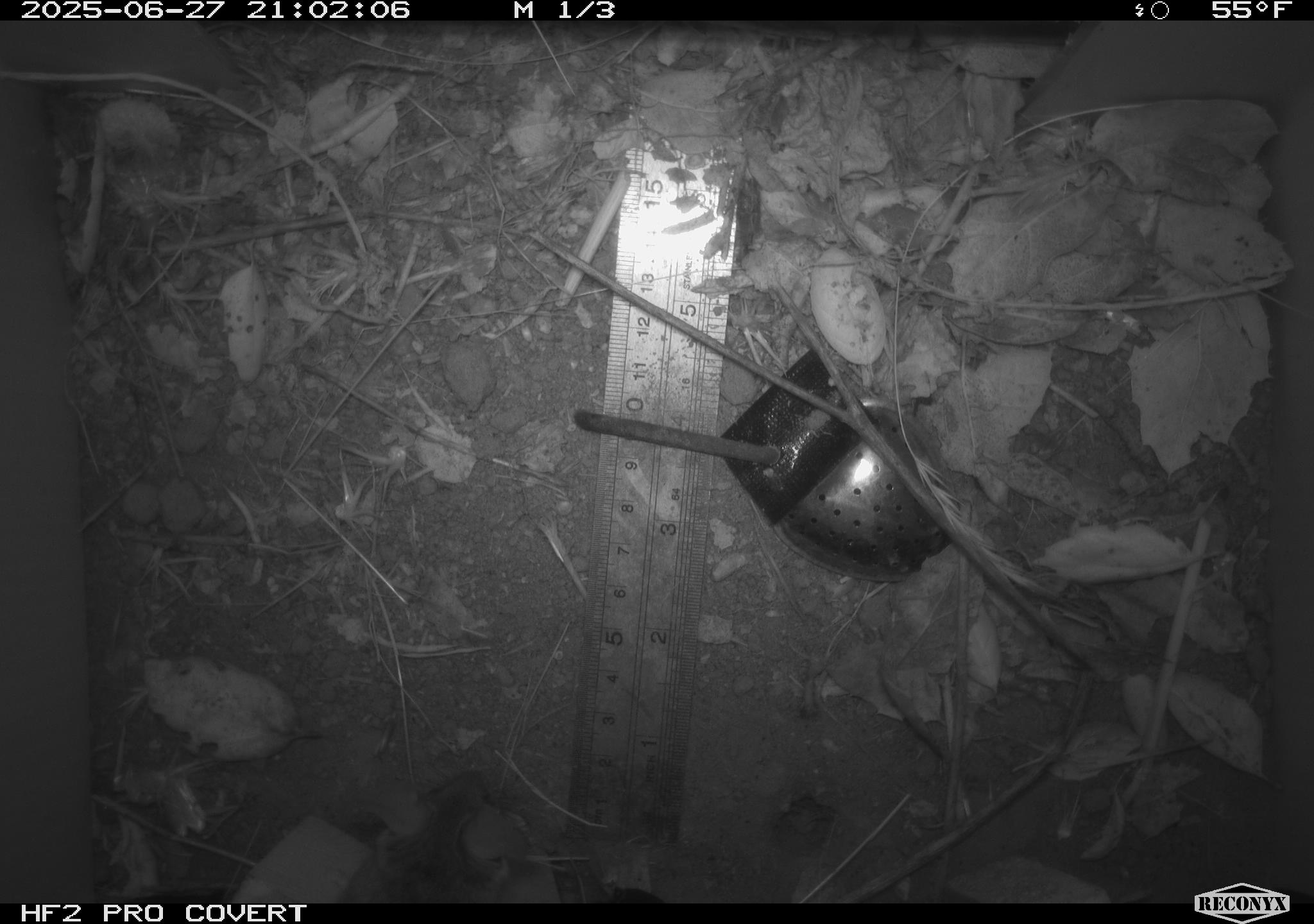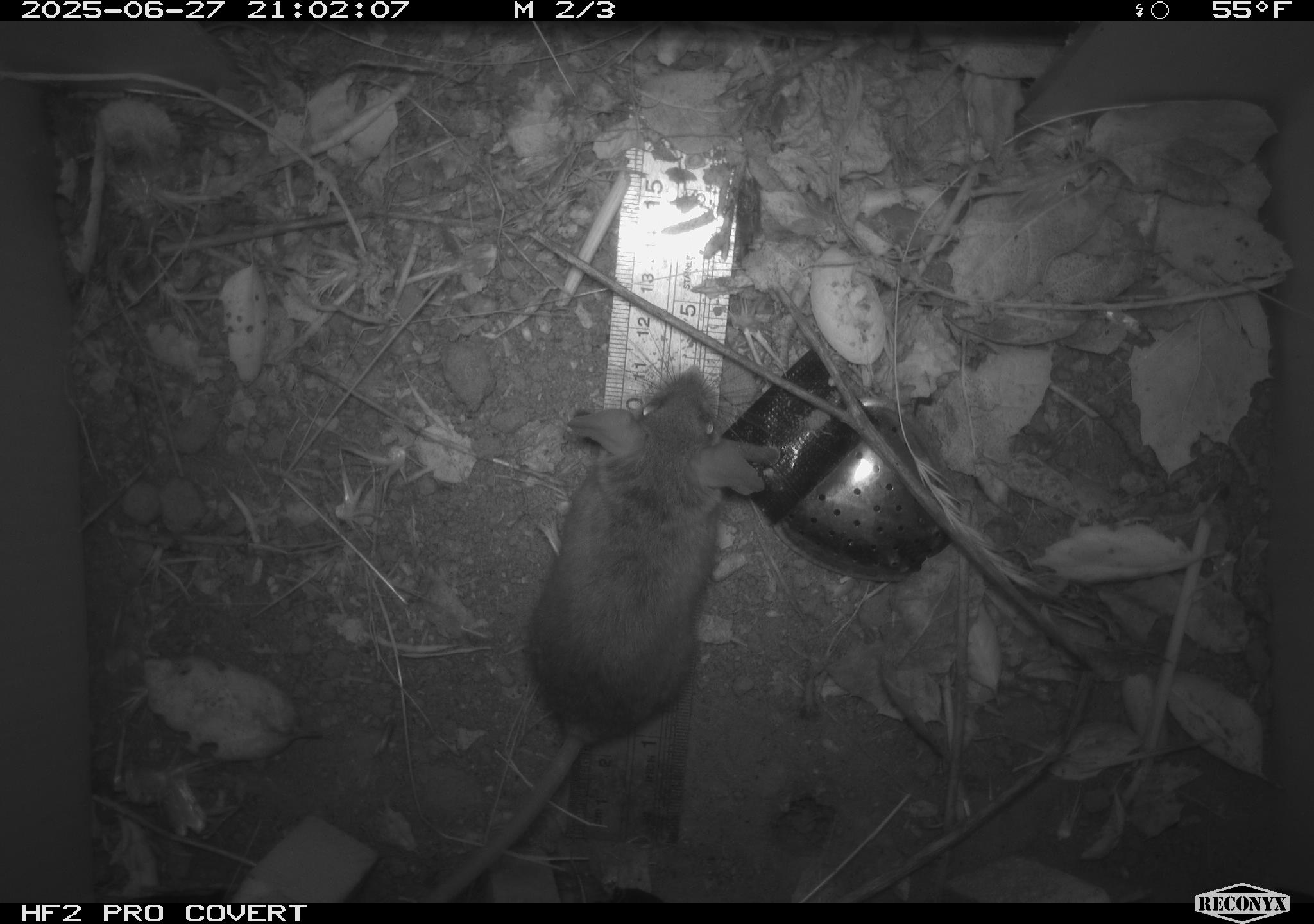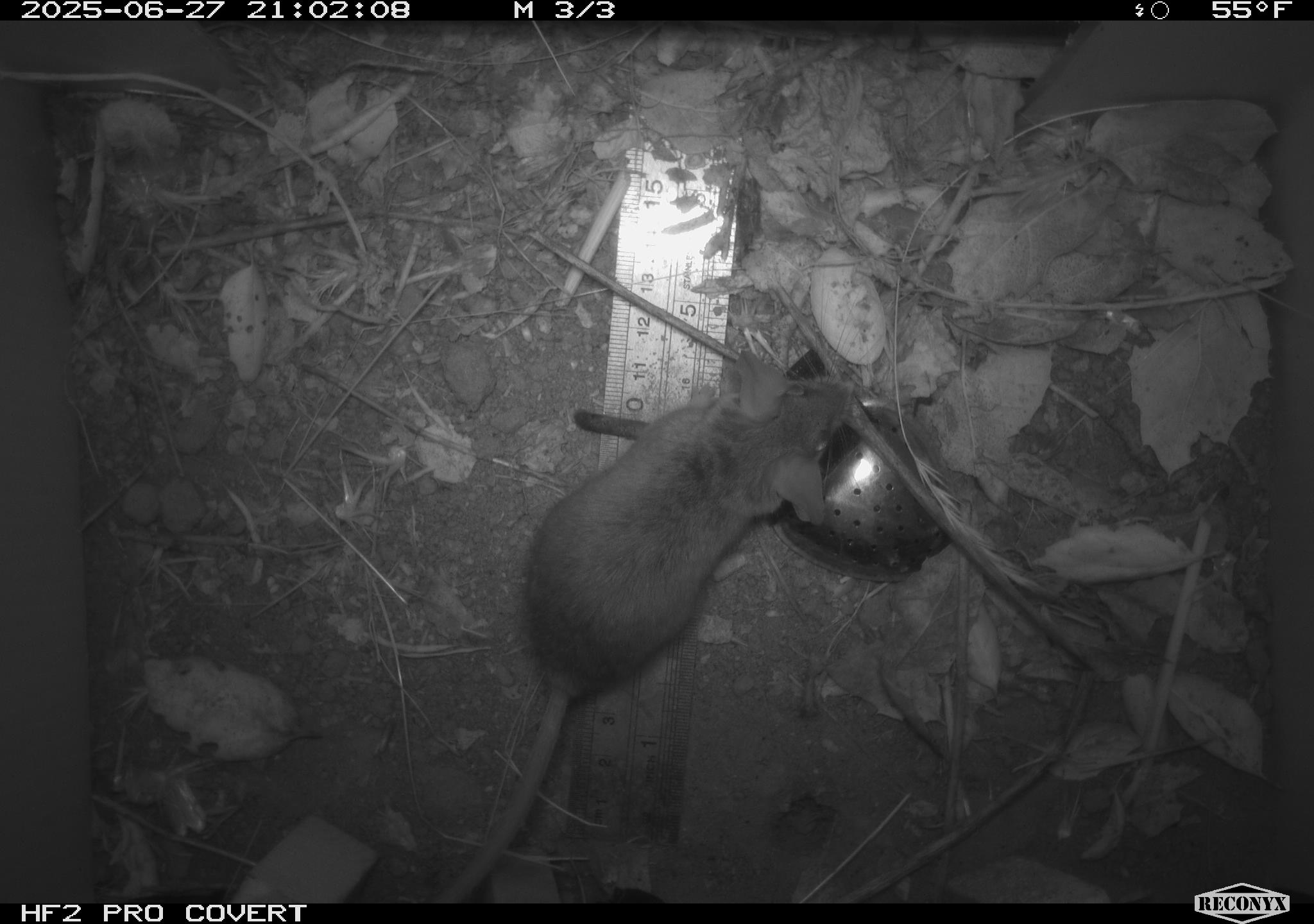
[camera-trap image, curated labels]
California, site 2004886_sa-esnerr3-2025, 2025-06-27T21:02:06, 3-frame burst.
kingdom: Animalia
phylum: Chordata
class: Mammalia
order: Rodentia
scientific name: Rodentia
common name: rodent